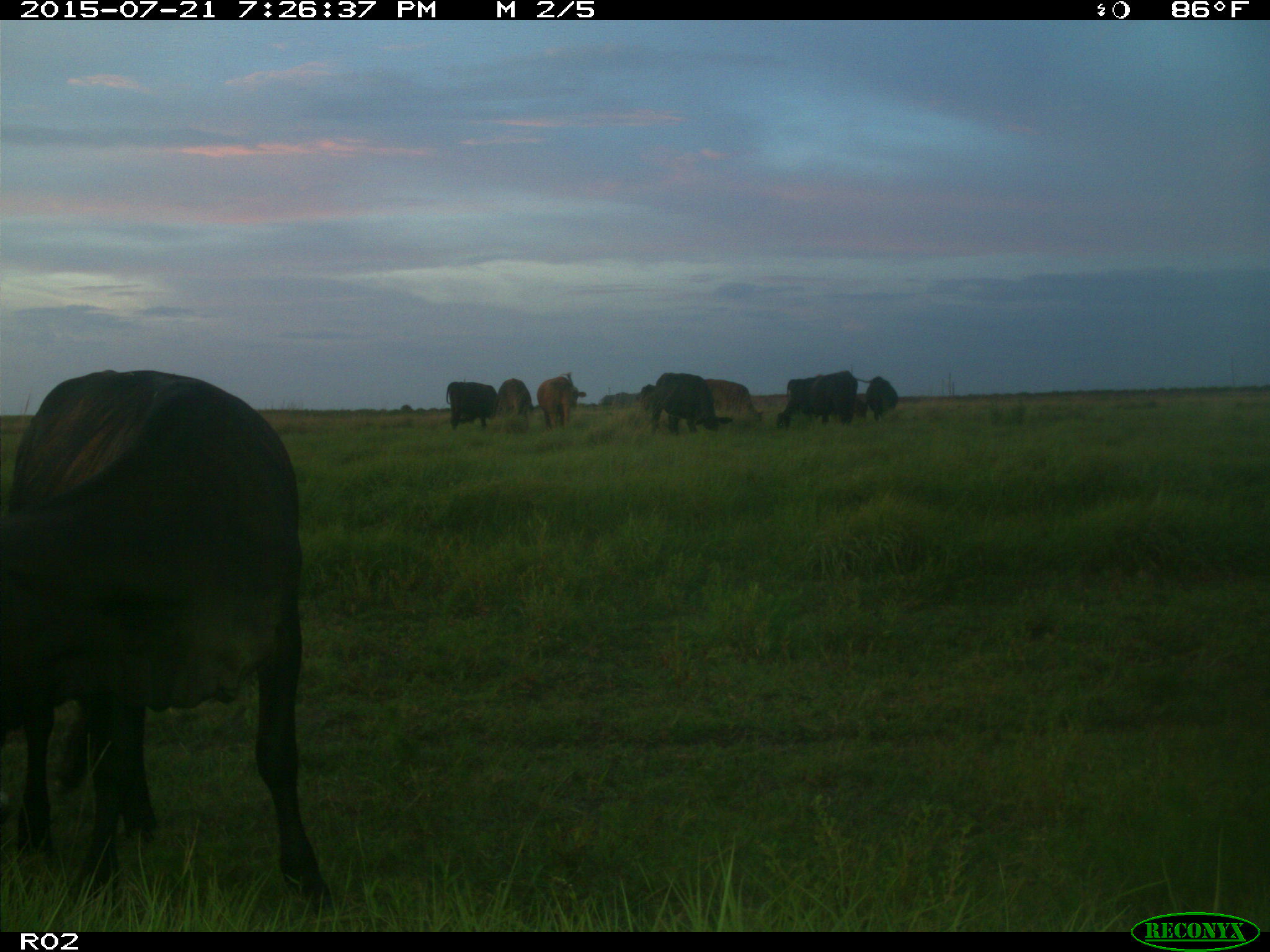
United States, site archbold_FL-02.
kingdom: Animalia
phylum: Chordata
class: Mammalia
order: Artiodactyla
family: Bovidae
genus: Bos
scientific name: Bos taurus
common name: domestic cow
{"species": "Bos taurus (domestic cow)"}